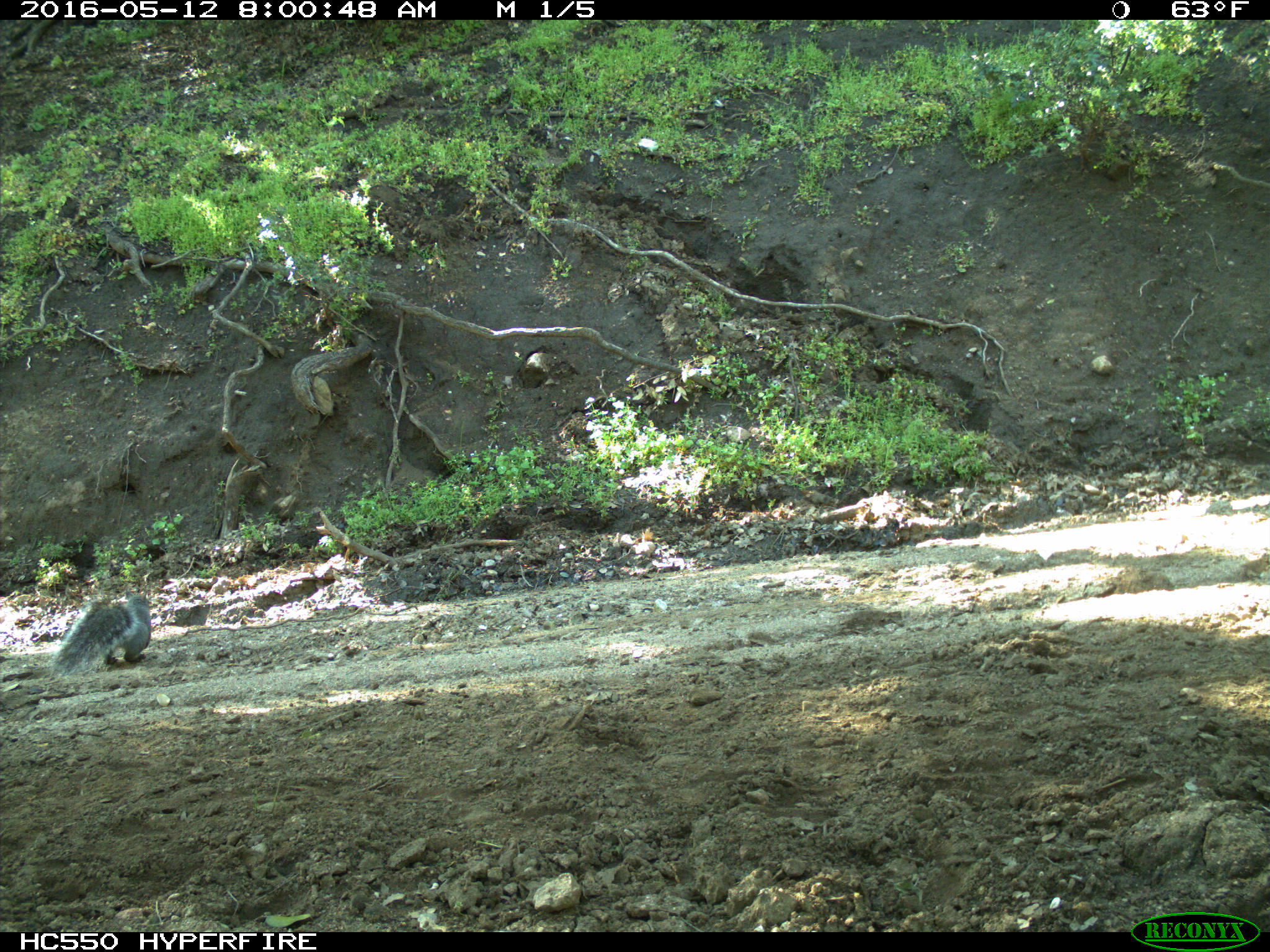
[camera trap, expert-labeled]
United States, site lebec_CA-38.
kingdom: Animalia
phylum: Chordata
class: Mammalia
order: Rodentia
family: Sciuridae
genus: Sciurus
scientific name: Sciurus carolinensis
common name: eastern gray squirrel